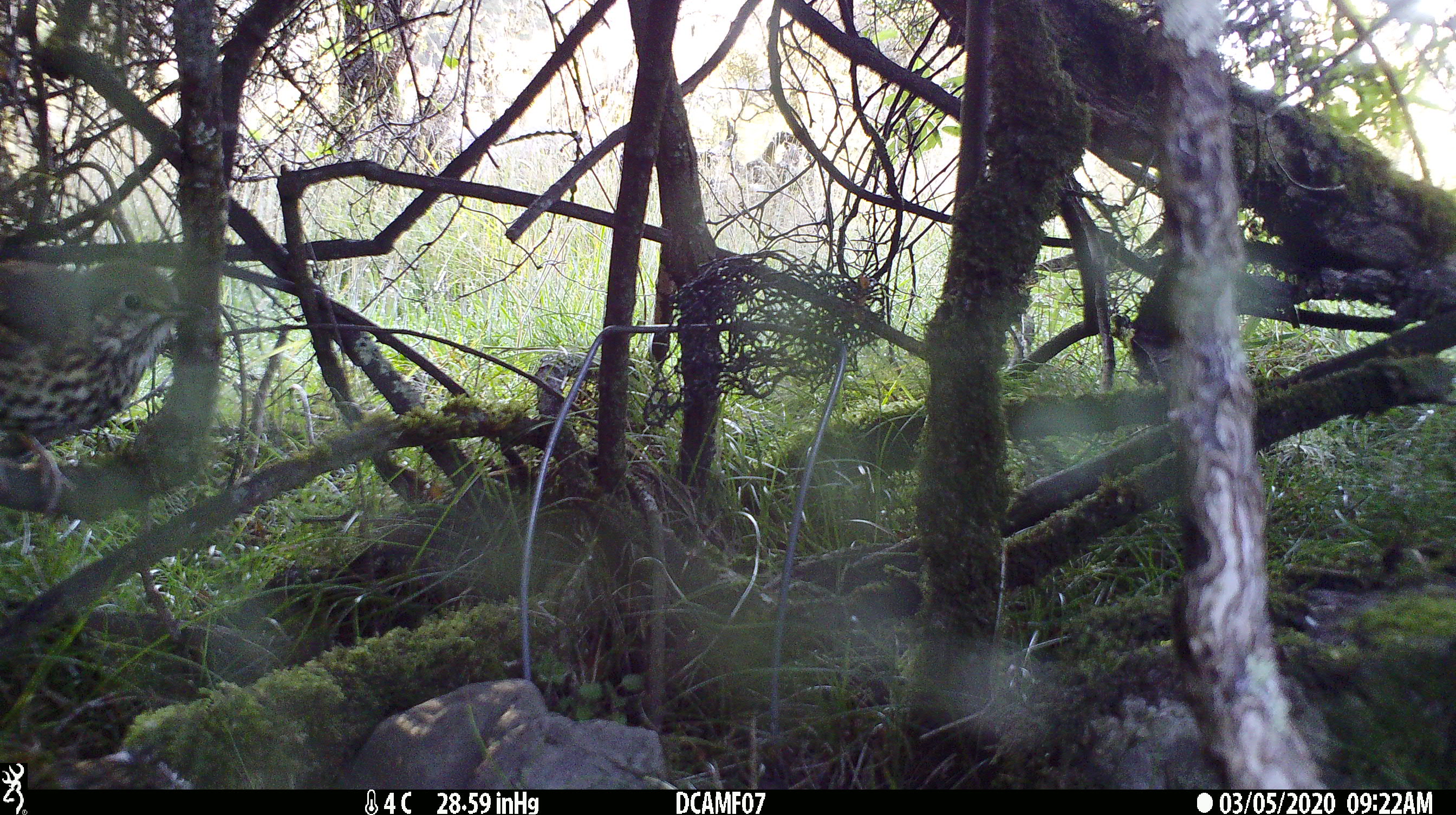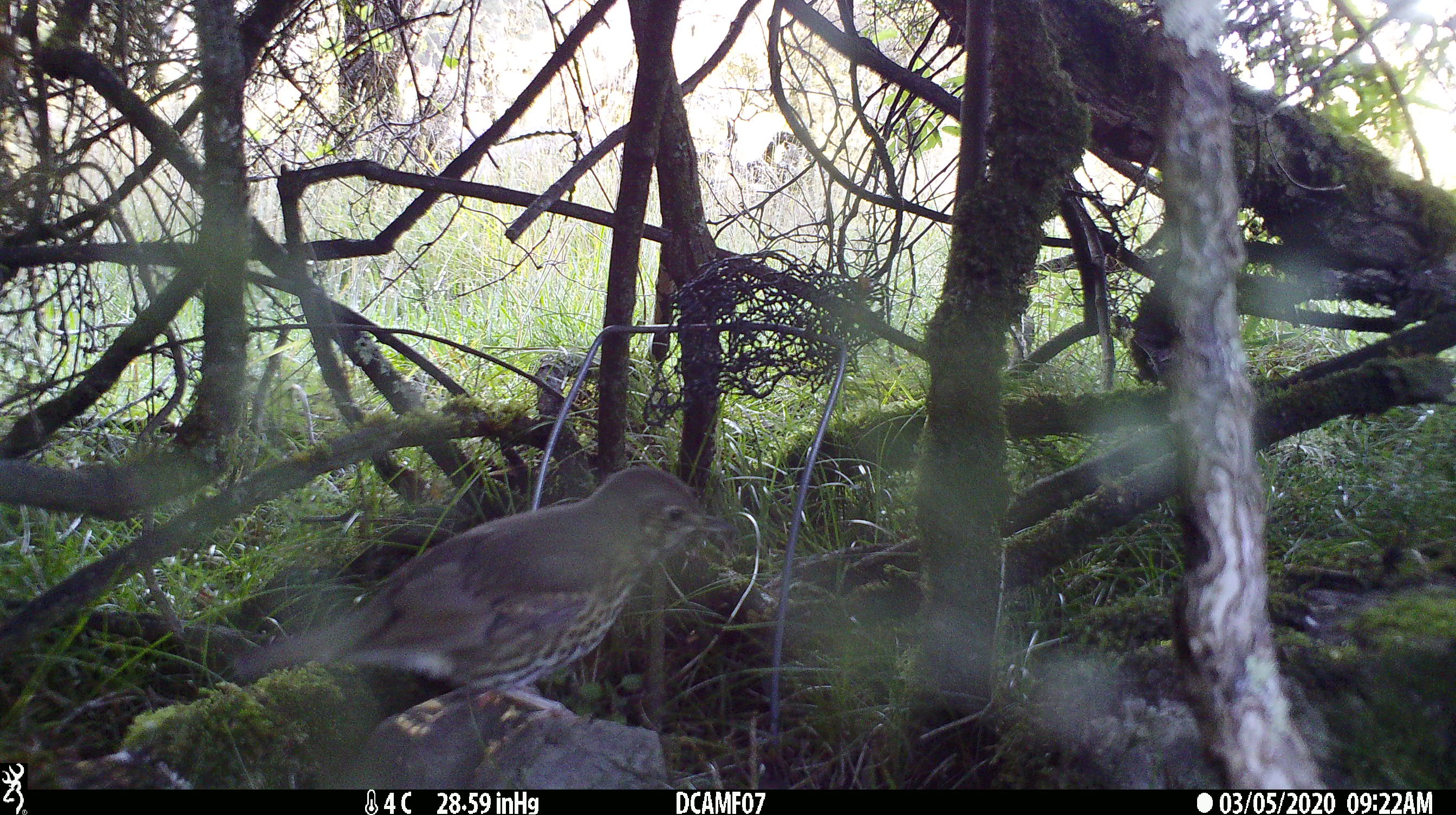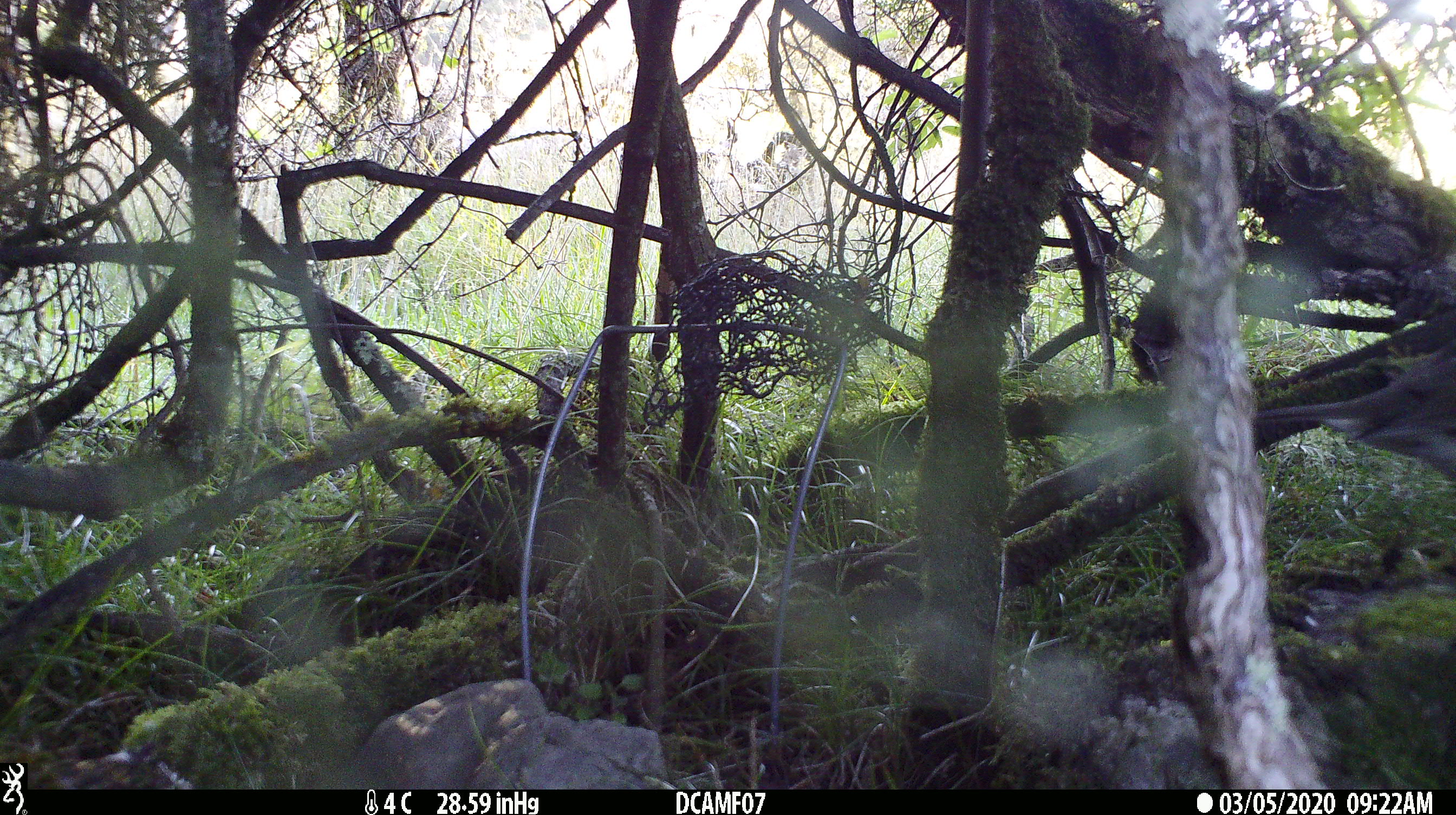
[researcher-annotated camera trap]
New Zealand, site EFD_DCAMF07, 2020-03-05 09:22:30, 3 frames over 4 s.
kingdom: Animalia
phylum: Chordata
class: Aves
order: Passeriformes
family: Turdidae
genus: Turdus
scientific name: Turdus philomelos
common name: song thrush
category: thrush